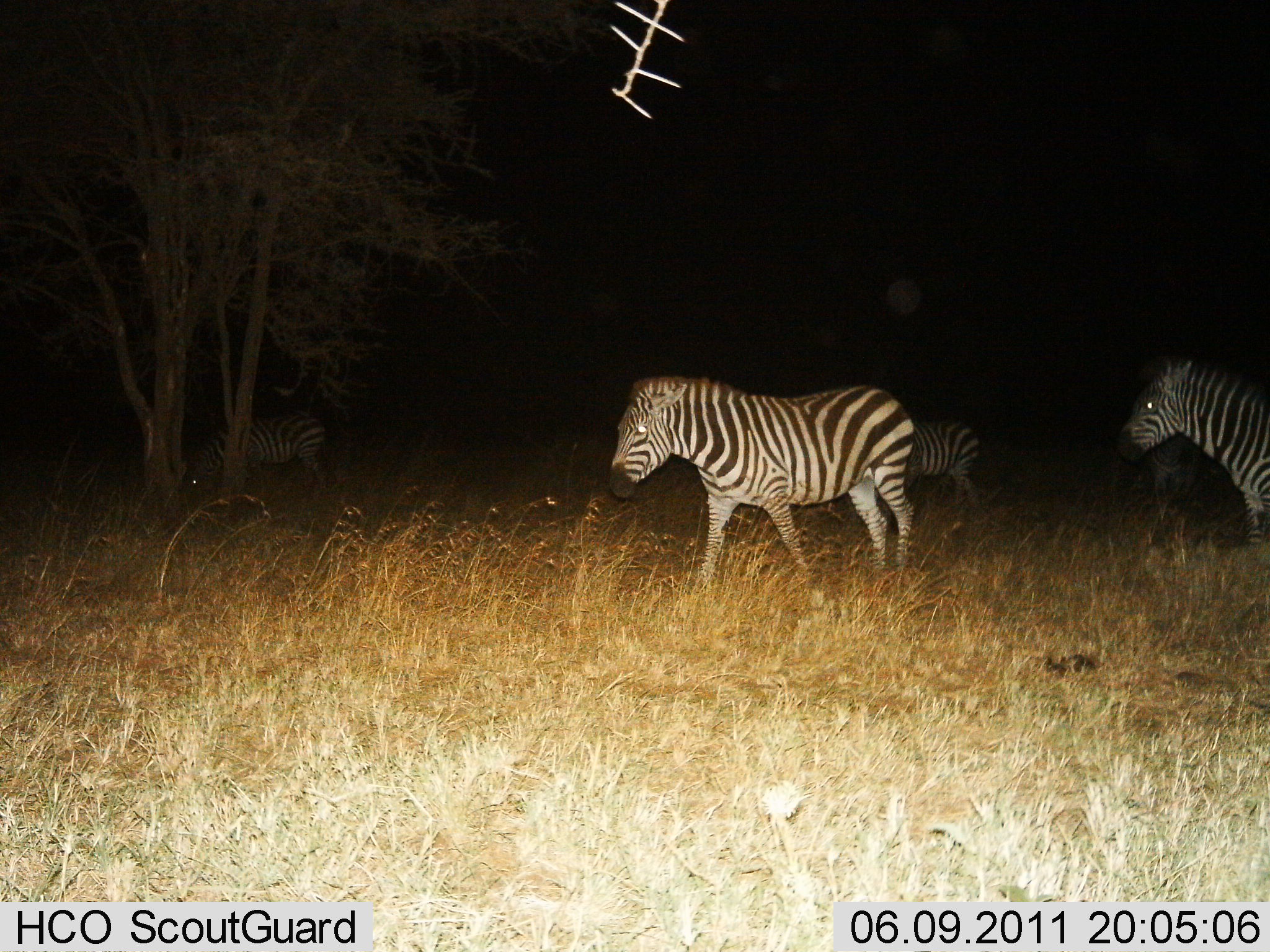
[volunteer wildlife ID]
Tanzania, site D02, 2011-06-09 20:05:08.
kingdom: Animalia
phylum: Chordata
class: Mammalia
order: Perissodactyla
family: Equidae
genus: Equus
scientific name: Equus quagga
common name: plains zebra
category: zebra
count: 5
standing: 36%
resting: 0%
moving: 82%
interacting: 0%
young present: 0%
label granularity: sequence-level